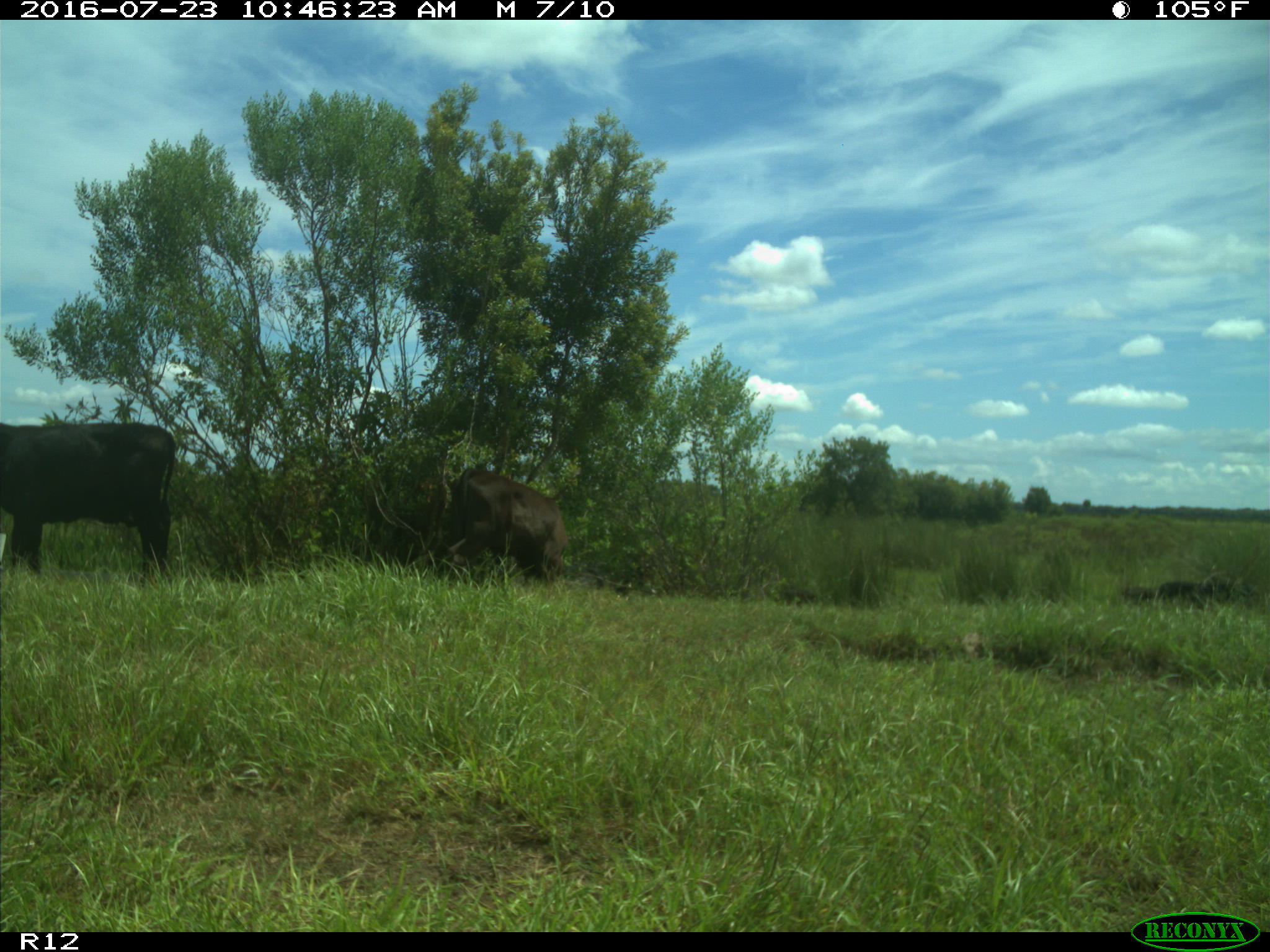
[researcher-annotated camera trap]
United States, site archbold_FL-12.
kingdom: Animalia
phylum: Chordata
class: Mammalia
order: Artiodactyla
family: Bovidae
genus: Bos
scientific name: Bos taurus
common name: domestic cow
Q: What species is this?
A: Bos taurus (domestic cow).